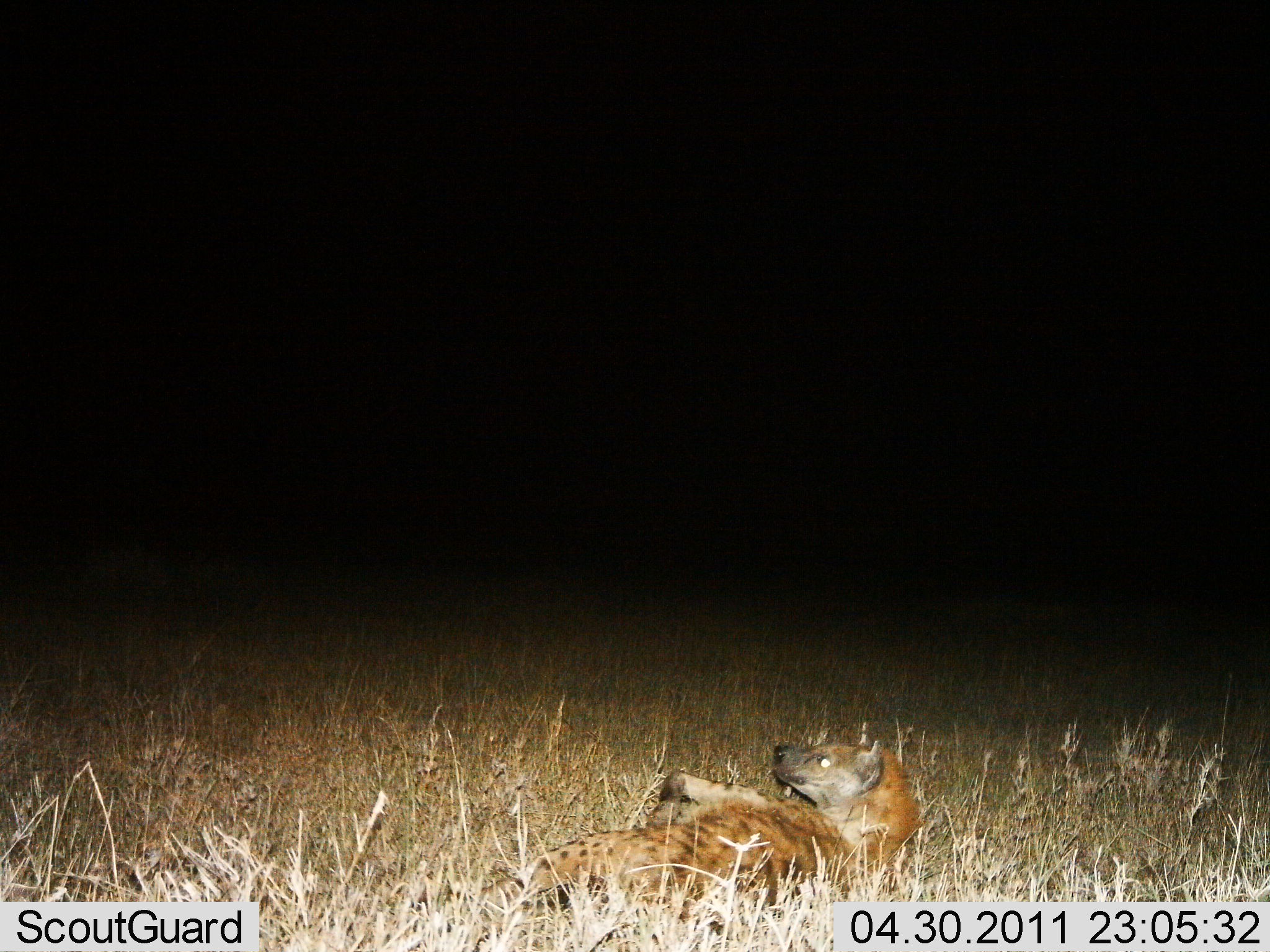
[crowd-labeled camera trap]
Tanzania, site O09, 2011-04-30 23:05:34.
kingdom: Animalia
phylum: Chordata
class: Mammalia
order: Carnivora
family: Hyaenidae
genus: Crocuta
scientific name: Crocuta crocuta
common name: spotted hyena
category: hyenaspotted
Hyenaspotted (spotted hyena) (Crocuta crocuta), count 1. Behavior (volunteer vote fractions): standing 0%, resting 100%, moving 0%, interacting 8%. Young present (vote fraction): 0%. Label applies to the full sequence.